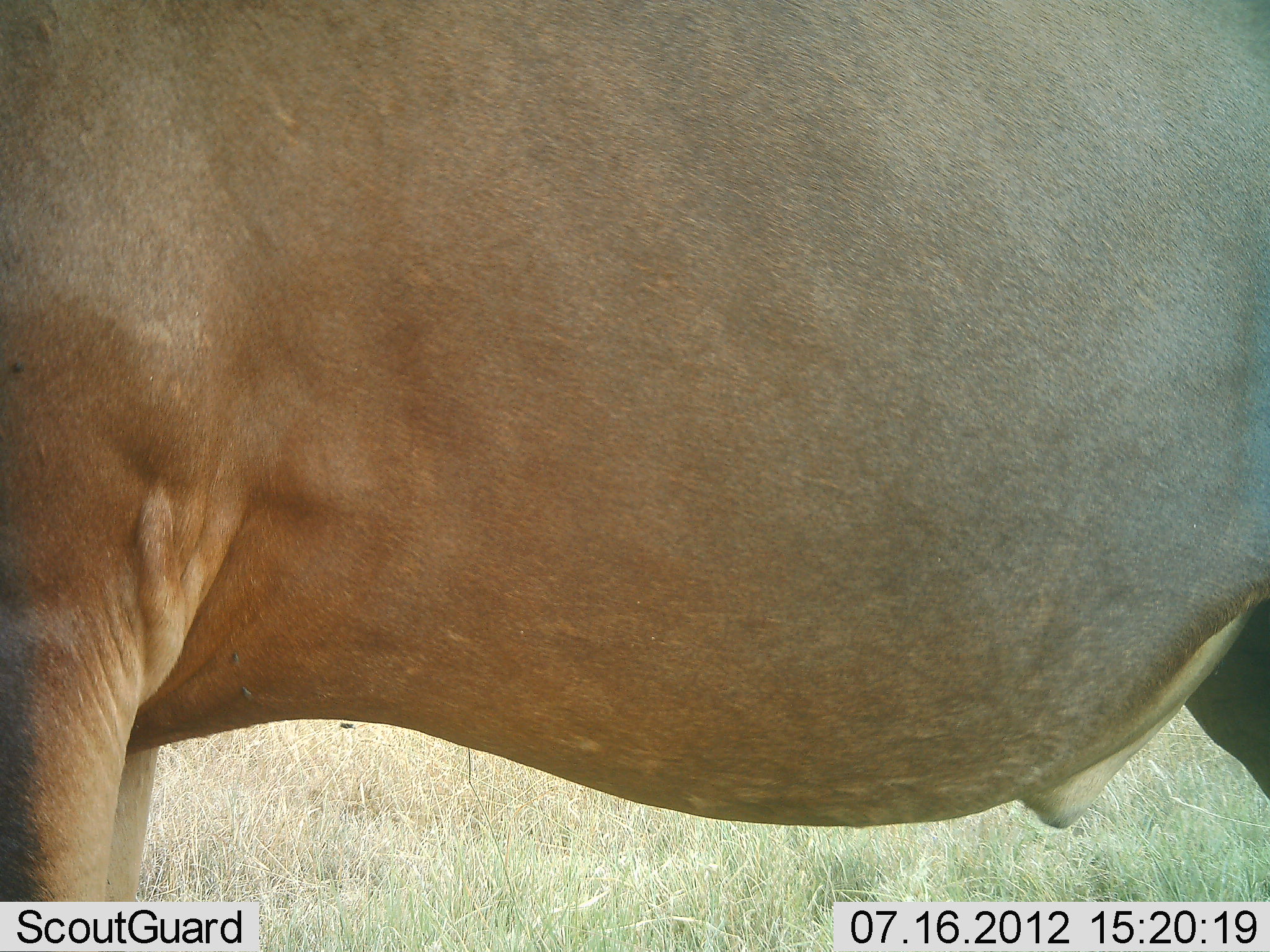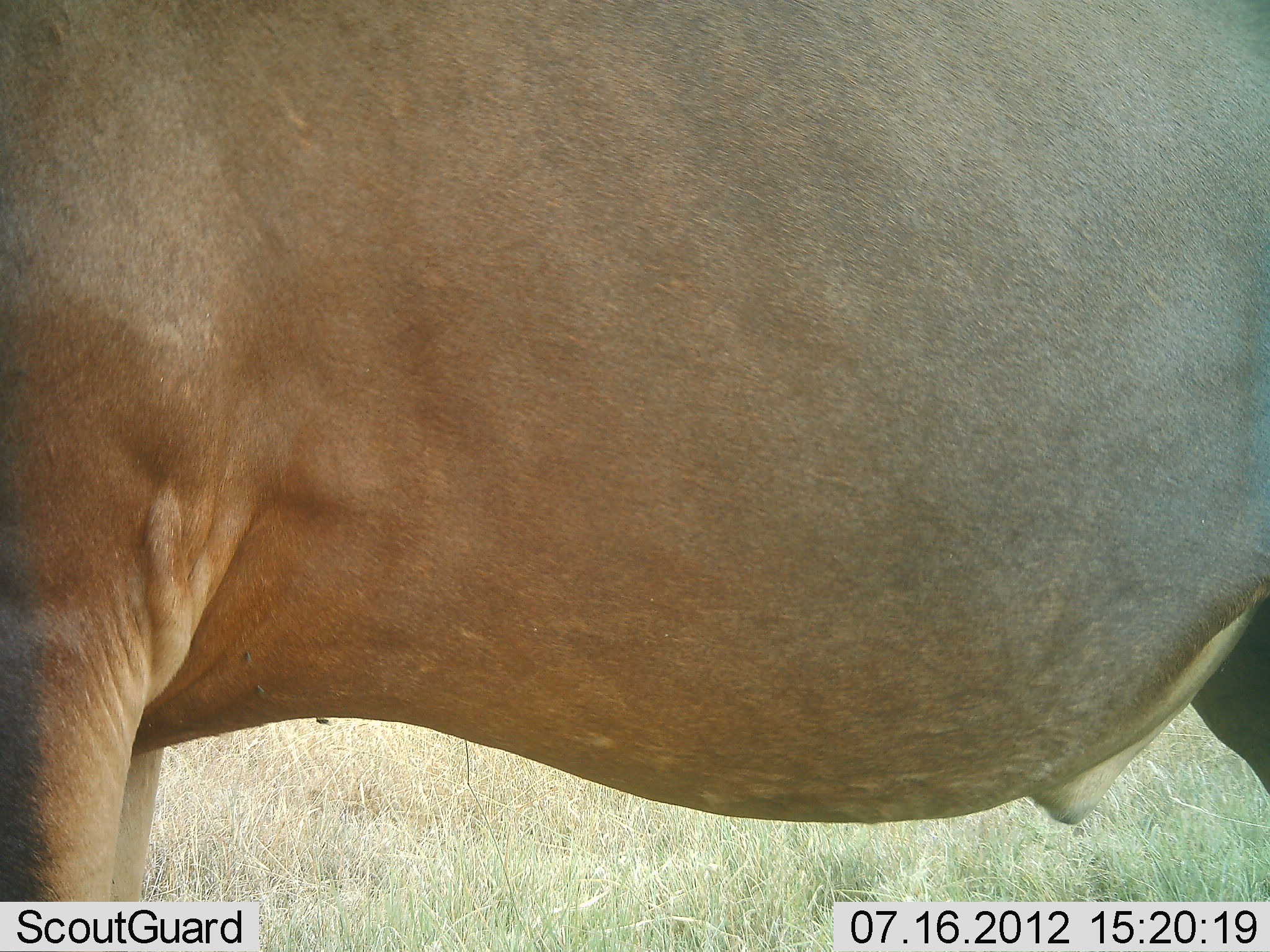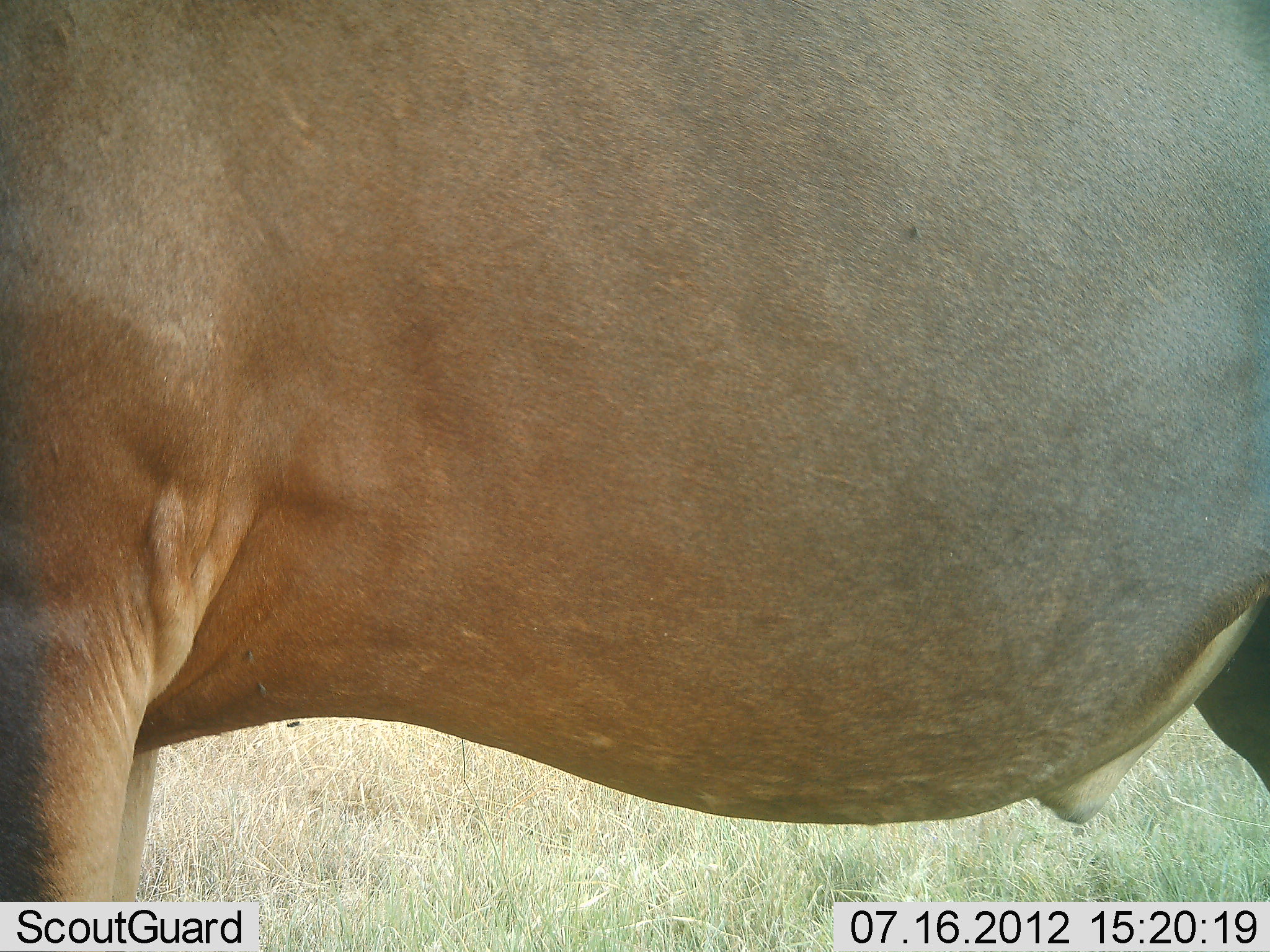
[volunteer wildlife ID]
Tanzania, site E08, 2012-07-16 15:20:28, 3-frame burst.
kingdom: Animalia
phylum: Chordata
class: Mammalia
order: Artiodactyla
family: Bovidae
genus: Alcelaphus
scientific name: Alcelaphus buselaphus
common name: hartebeest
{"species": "hartebeest (Alcelaphus buselaphus)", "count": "1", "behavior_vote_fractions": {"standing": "100%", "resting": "0%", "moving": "0%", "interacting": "0%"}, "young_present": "0%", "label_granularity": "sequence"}